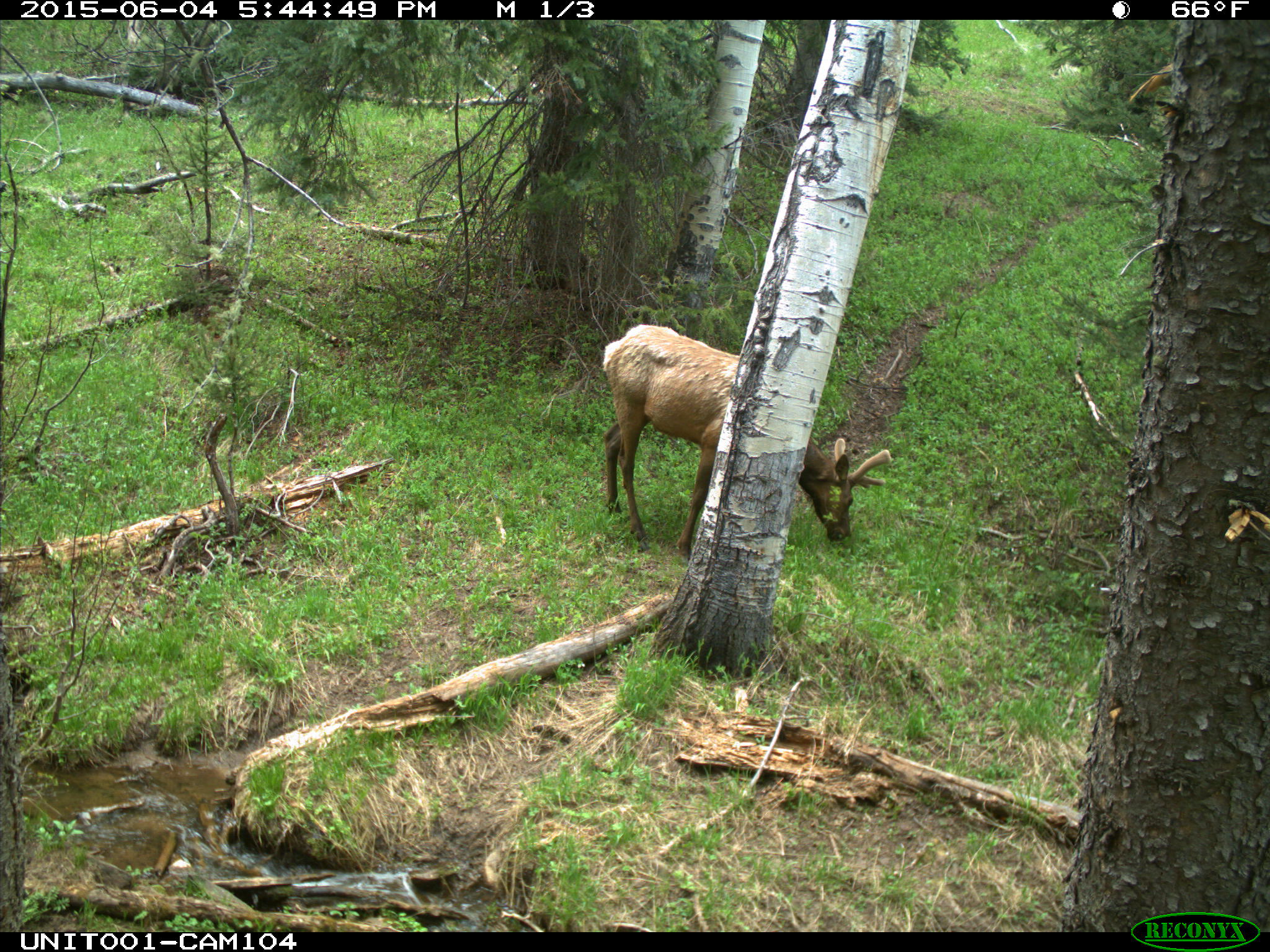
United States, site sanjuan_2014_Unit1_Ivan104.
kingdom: Animalia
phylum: Chordata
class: Mammalia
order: Artiodactyla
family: Cervidae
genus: Cervus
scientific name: Cervus elaphus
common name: red deer